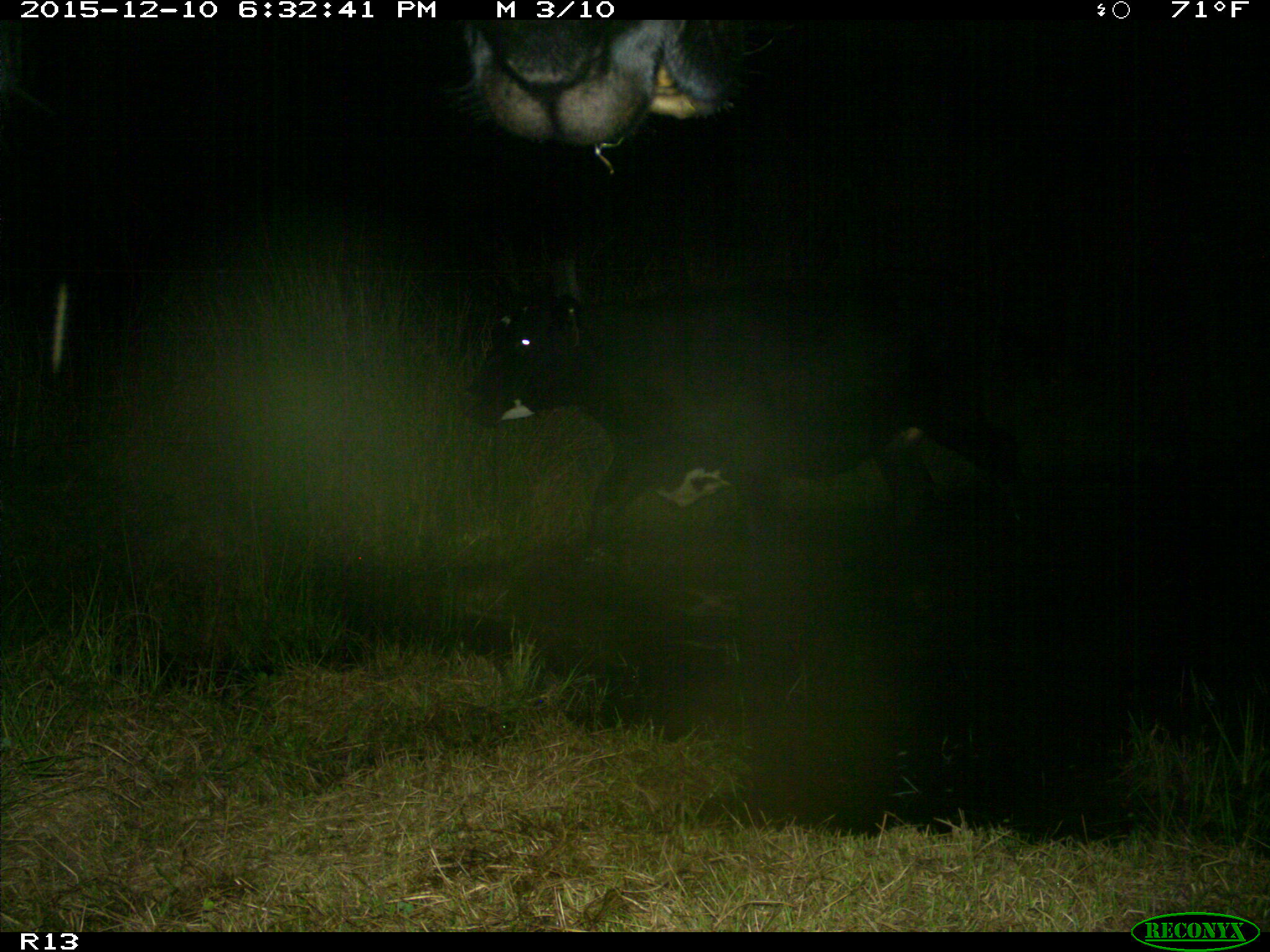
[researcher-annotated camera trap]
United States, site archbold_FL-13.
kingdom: Animalia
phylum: Chordata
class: Mammalia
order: Artiodactyla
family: Bovidae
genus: Bos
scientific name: Bos taurus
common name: domestic cow